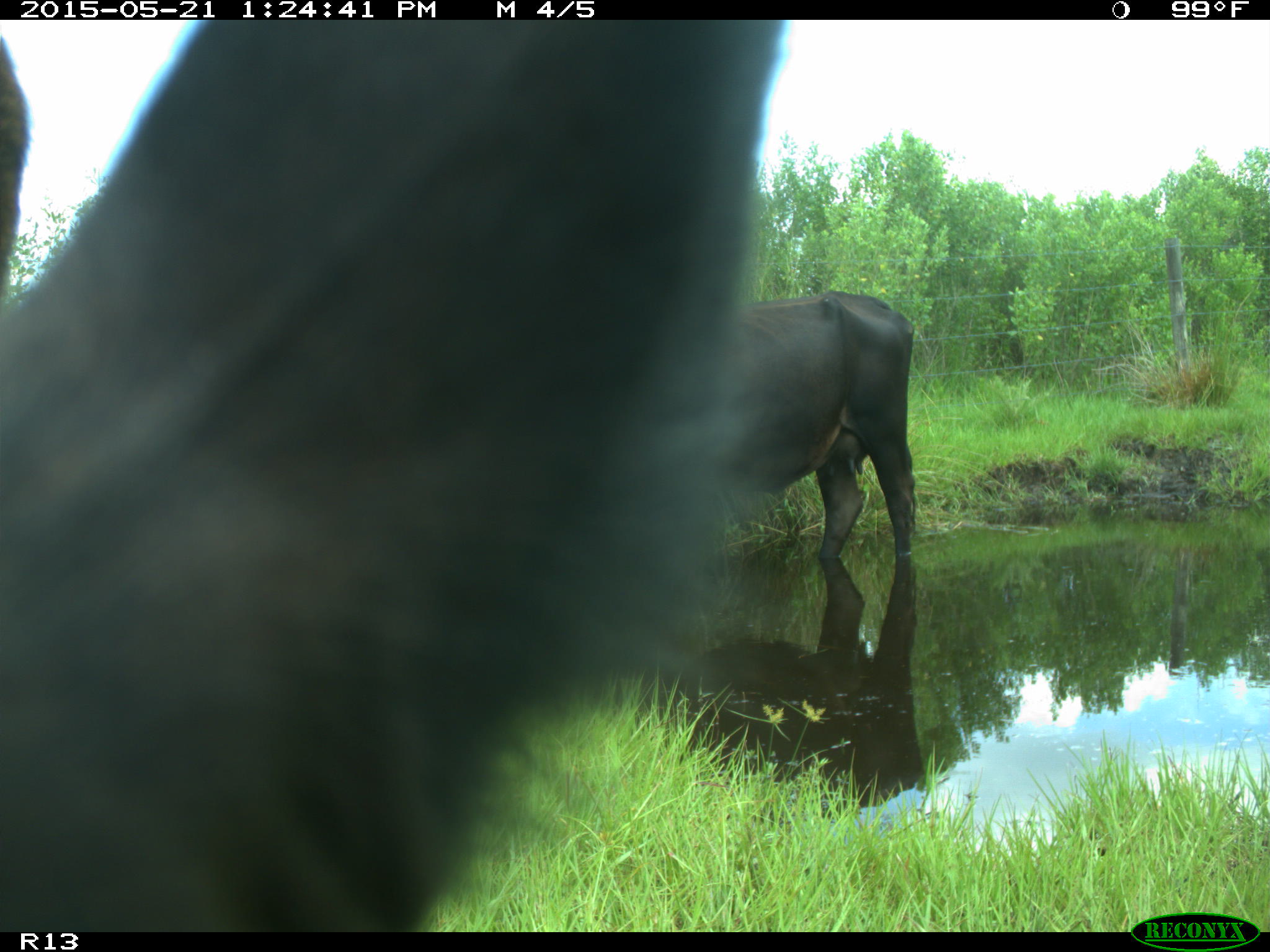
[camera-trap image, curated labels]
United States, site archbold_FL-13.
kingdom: Animalia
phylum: Chordata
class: Mammalia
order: Artiodactyla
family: Bovidae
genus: Bos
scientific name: Bos taurus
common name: domestic cow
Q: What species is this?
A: Bos taurus (domestic cow).